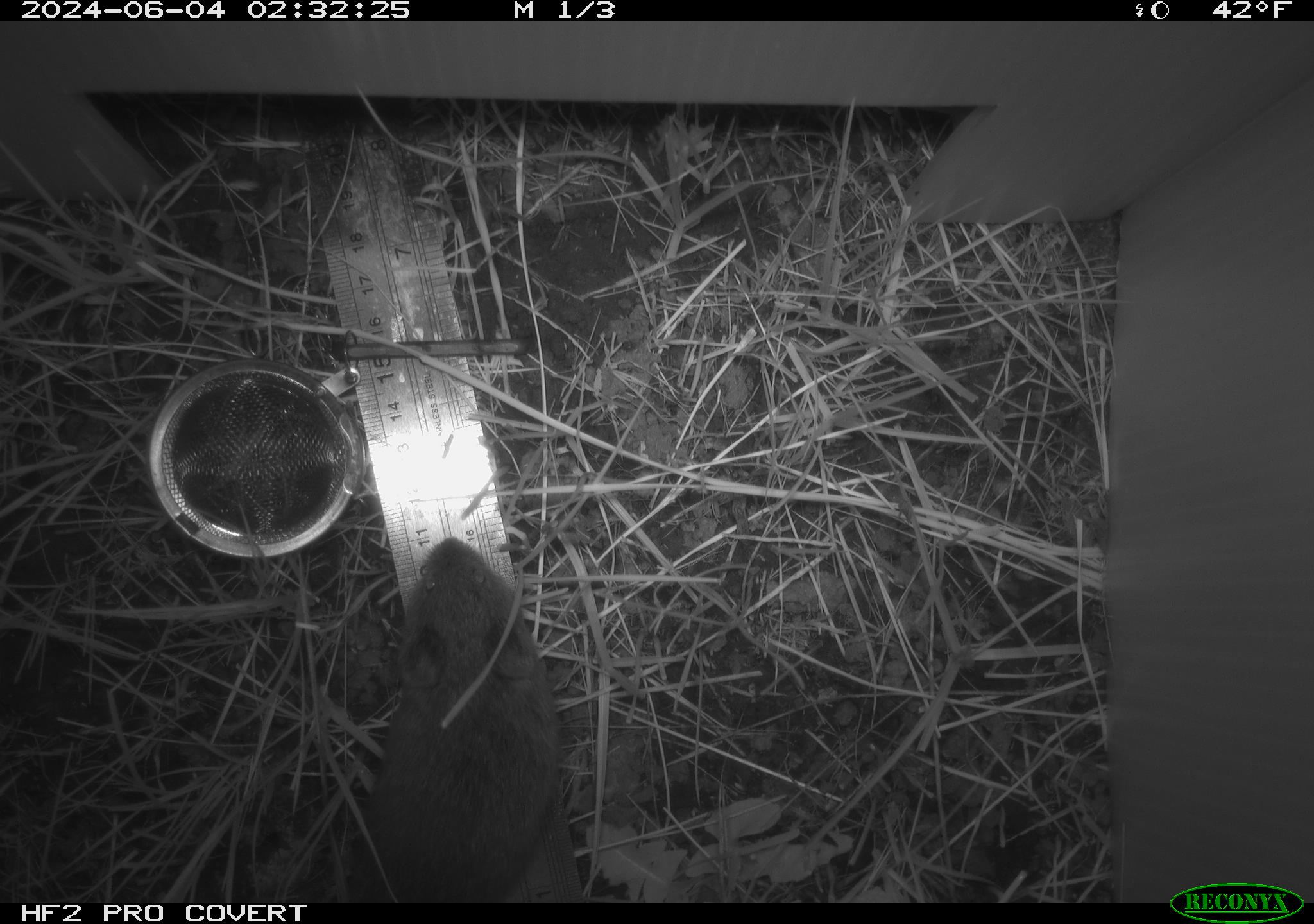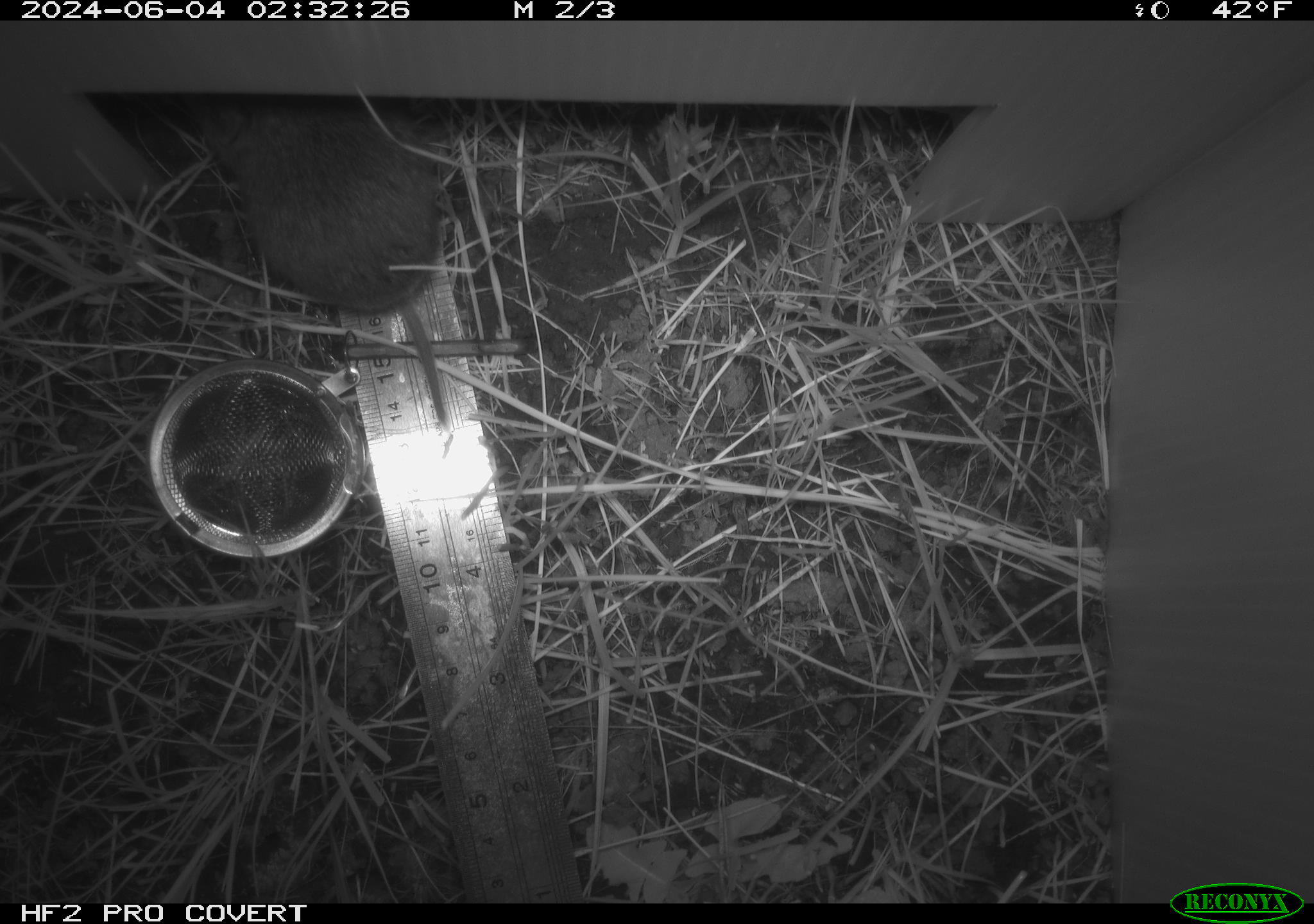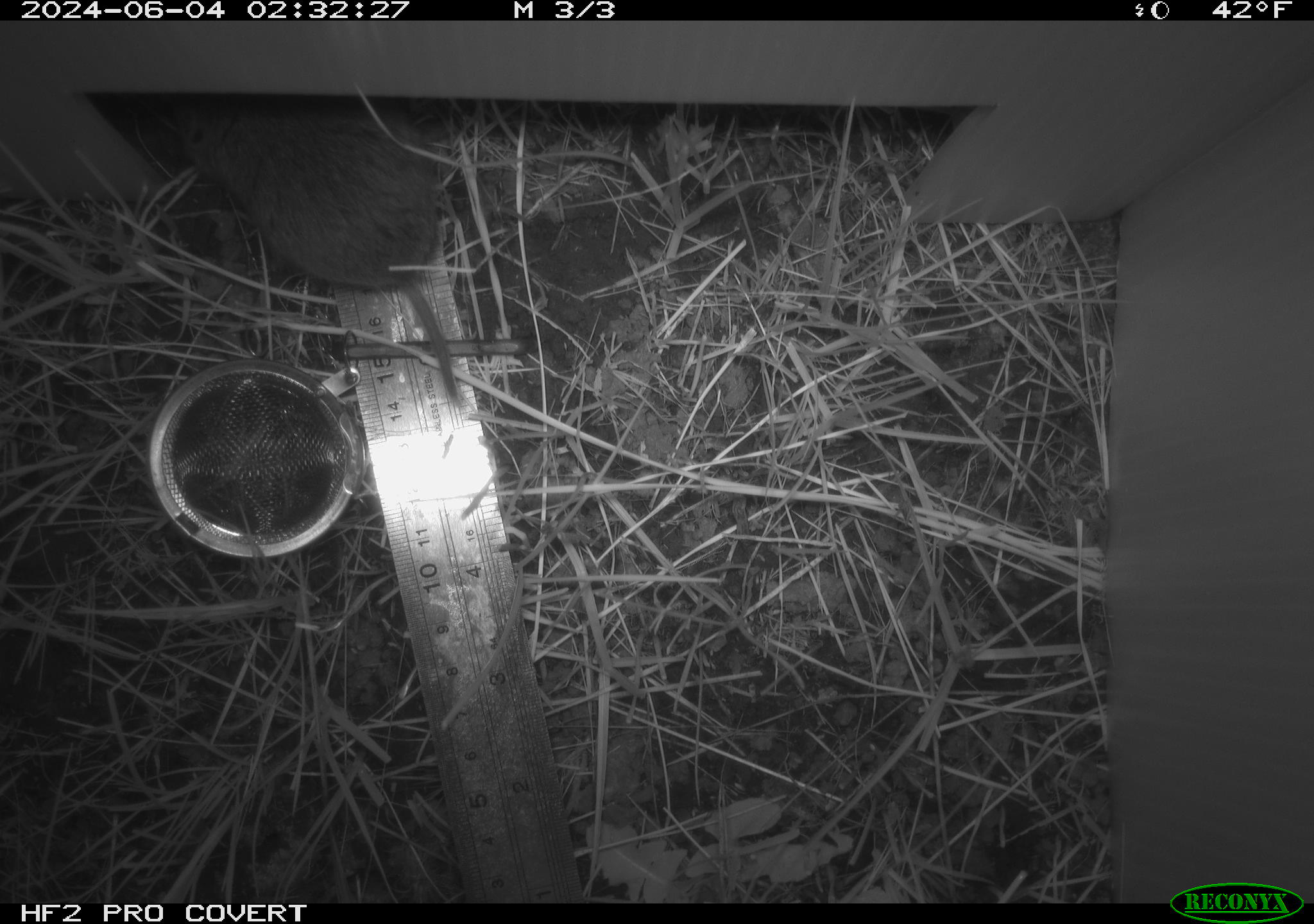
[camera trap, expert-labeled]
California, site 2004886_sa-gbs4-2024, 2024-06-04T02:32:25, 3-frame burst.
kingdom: Animalia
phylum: Chordata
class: Mammalia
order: Rodentia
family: Cricetidae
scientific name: Arvicolinae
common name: voles, lemmings, and muskrats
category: arvicolinae subfamily